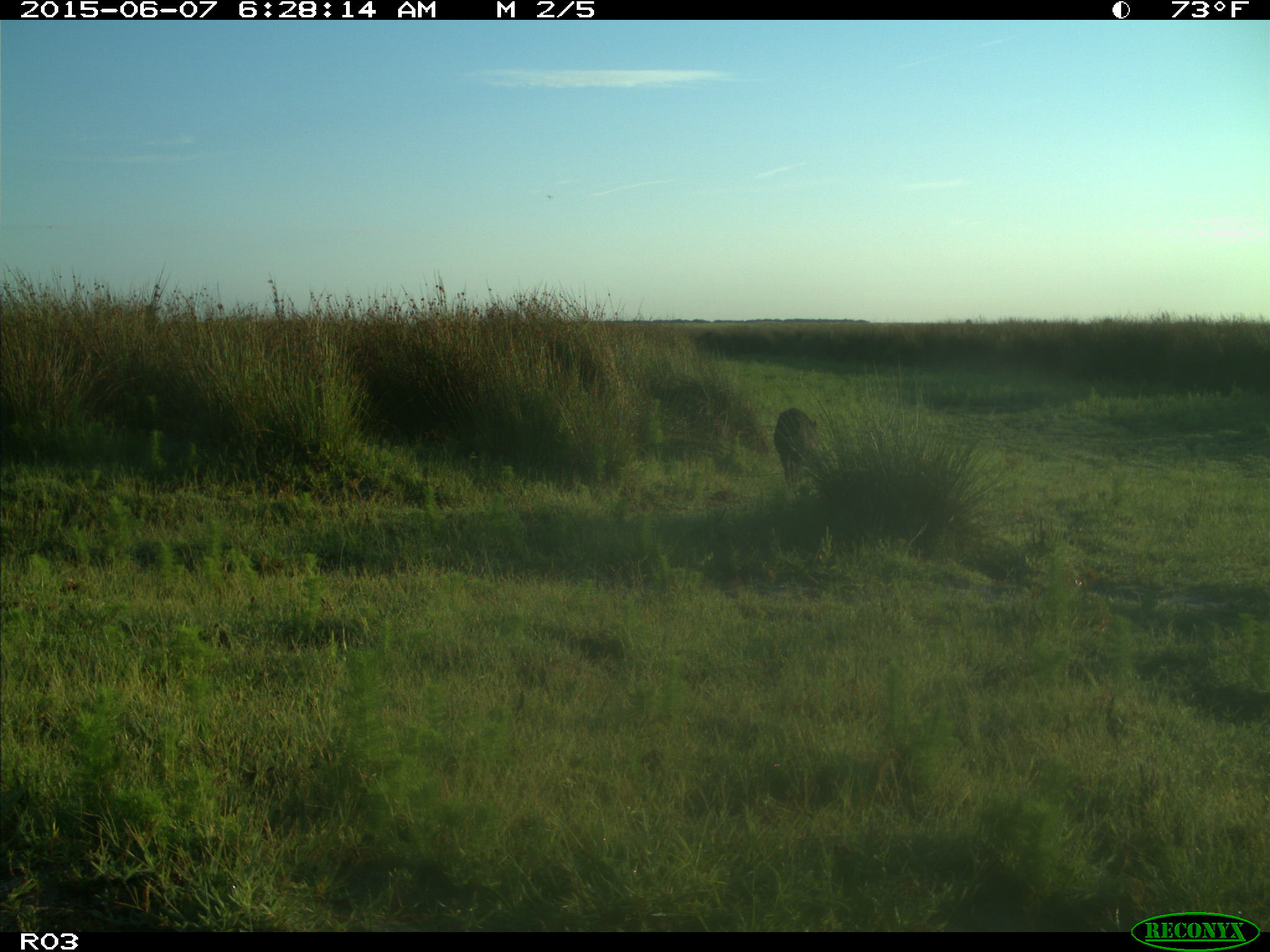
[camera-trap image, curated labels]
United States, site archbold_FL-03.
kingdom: Animalia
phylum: Chordata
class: Mammalia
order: Artiodactyla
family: Suidae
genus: Sus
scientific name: Sus scrofa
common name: wild boar